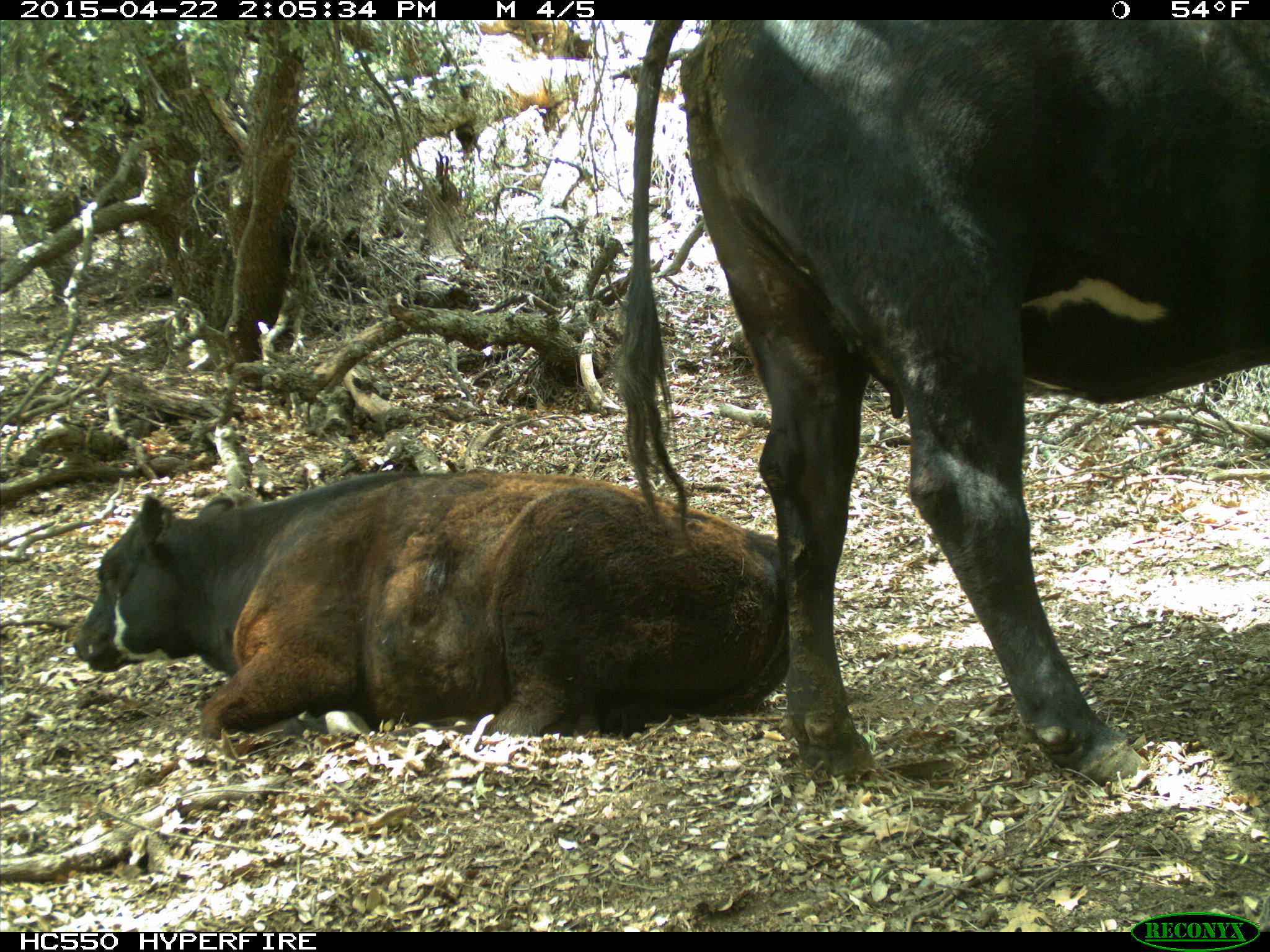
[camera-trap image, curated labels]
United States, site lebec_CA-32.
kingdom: Animalia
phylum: Chordata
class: Mammalia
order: Artiodactyla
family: Bovidae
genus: Bos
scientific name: Bos taurus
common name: domestic cow